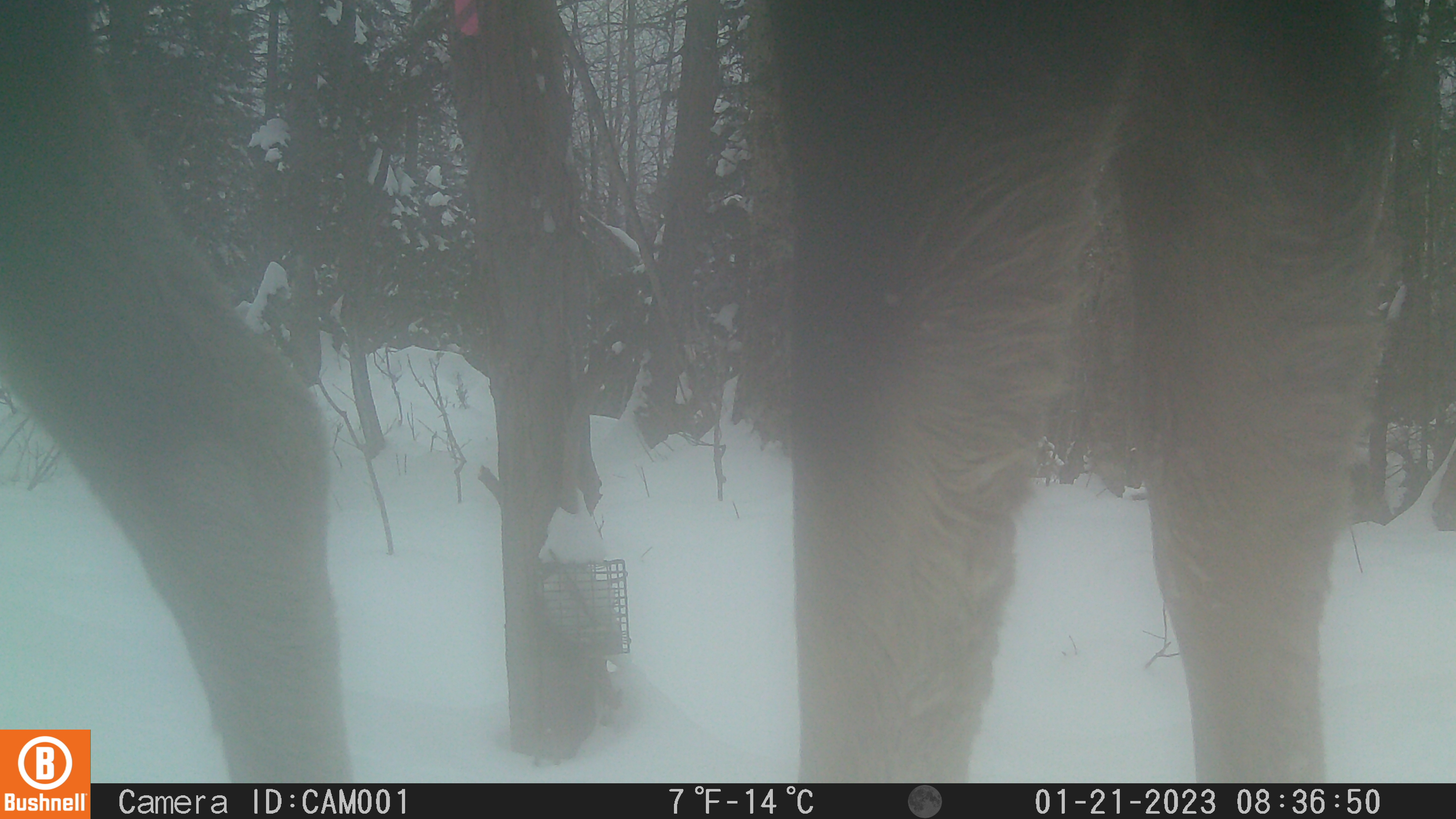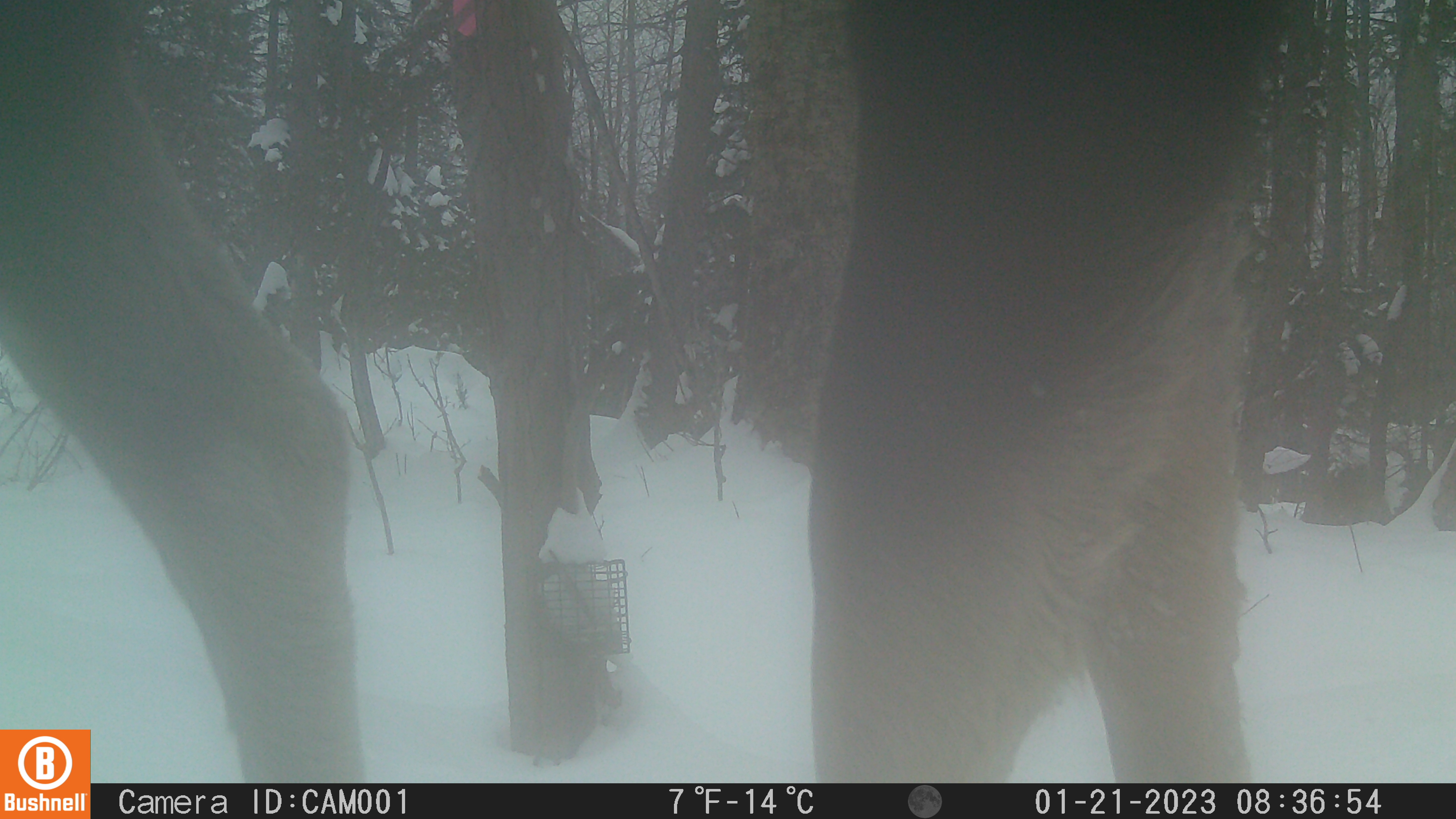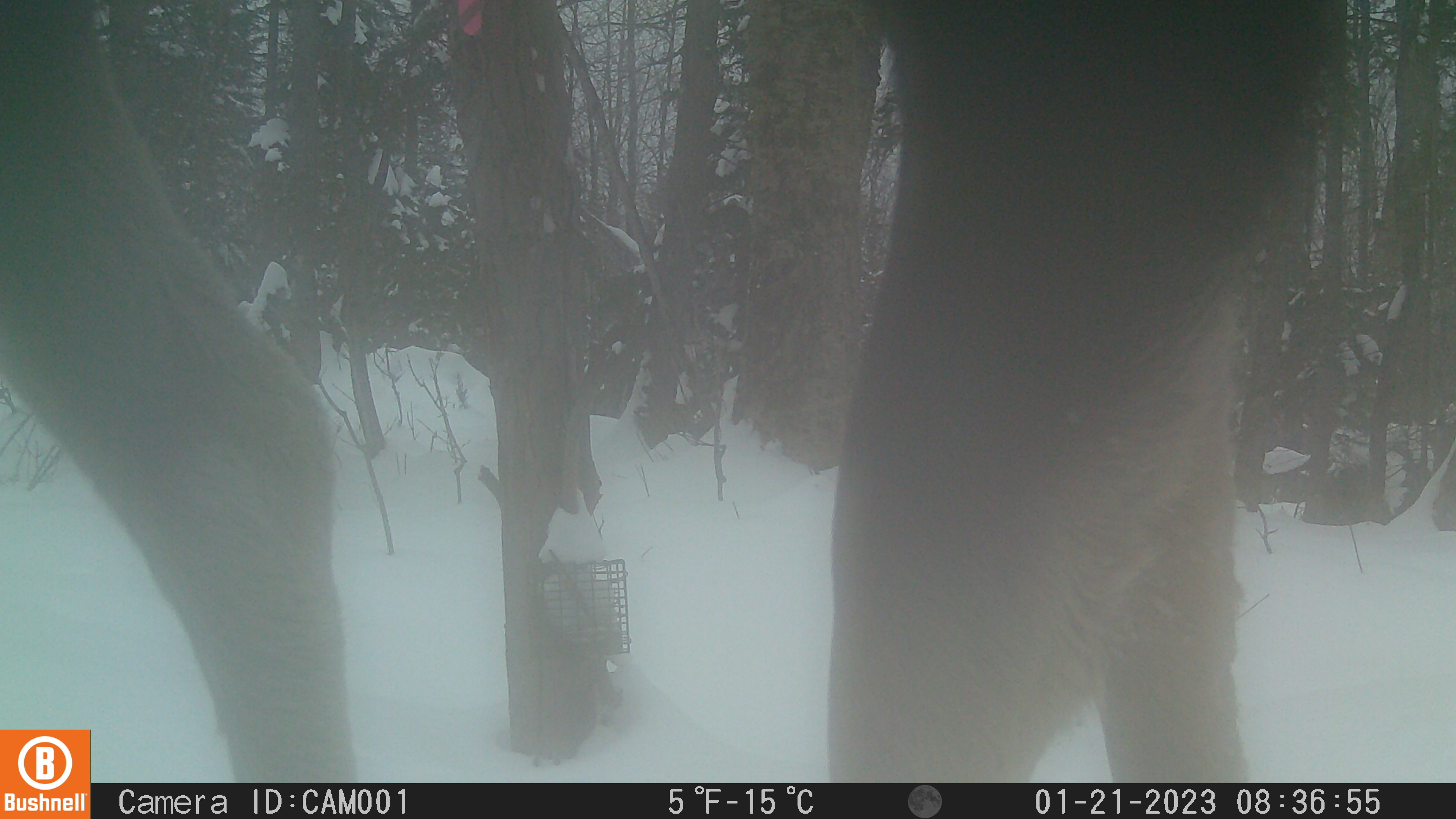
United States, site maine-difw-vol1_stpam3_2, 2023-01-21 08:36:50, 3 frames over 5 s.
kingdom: Animalia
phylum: Chordata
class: Mammalia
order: Artiodactyla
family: Cervidae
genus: Alces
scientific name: Alces alces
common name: moose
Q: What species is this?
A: Moose (Alces alces).